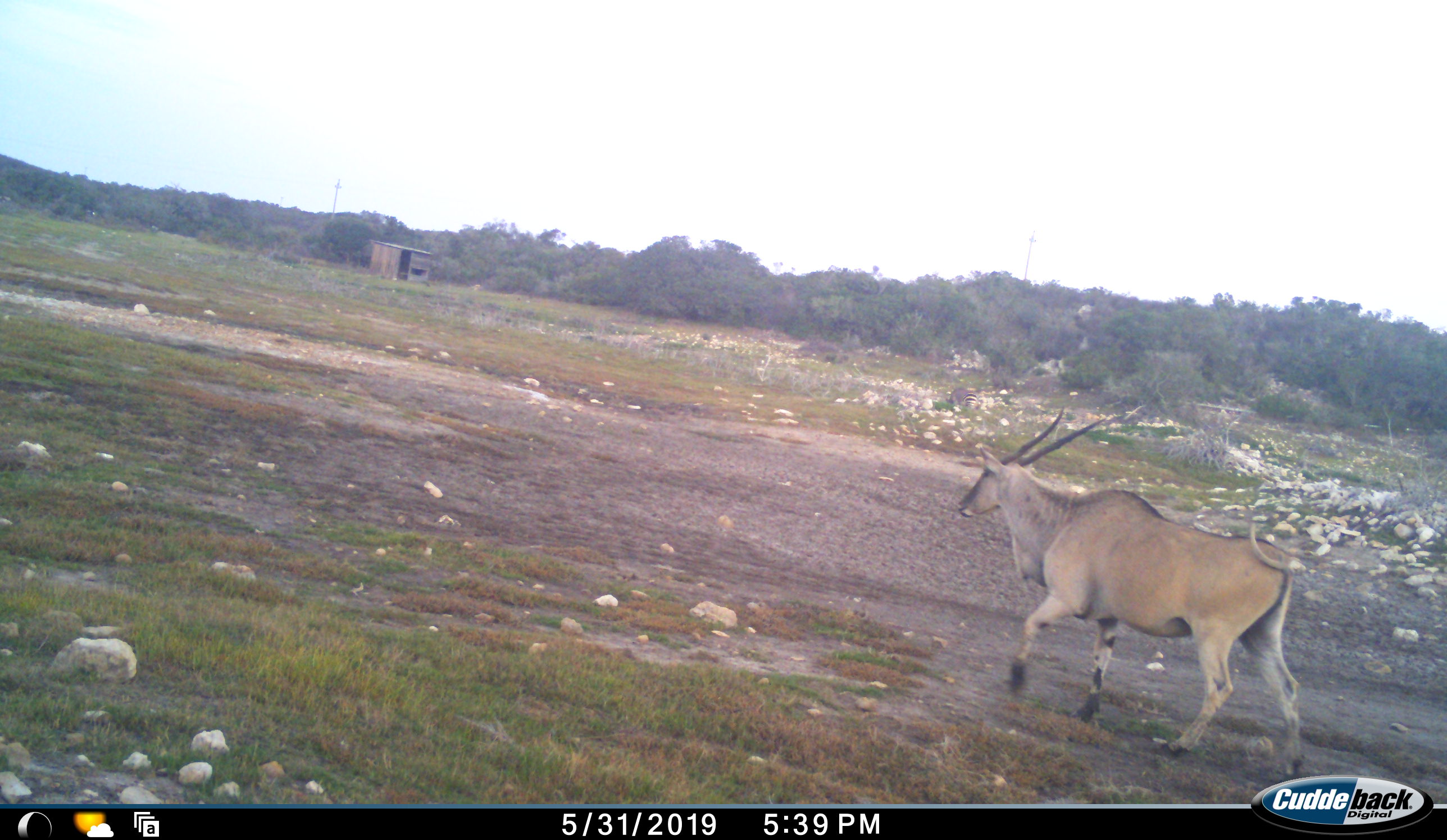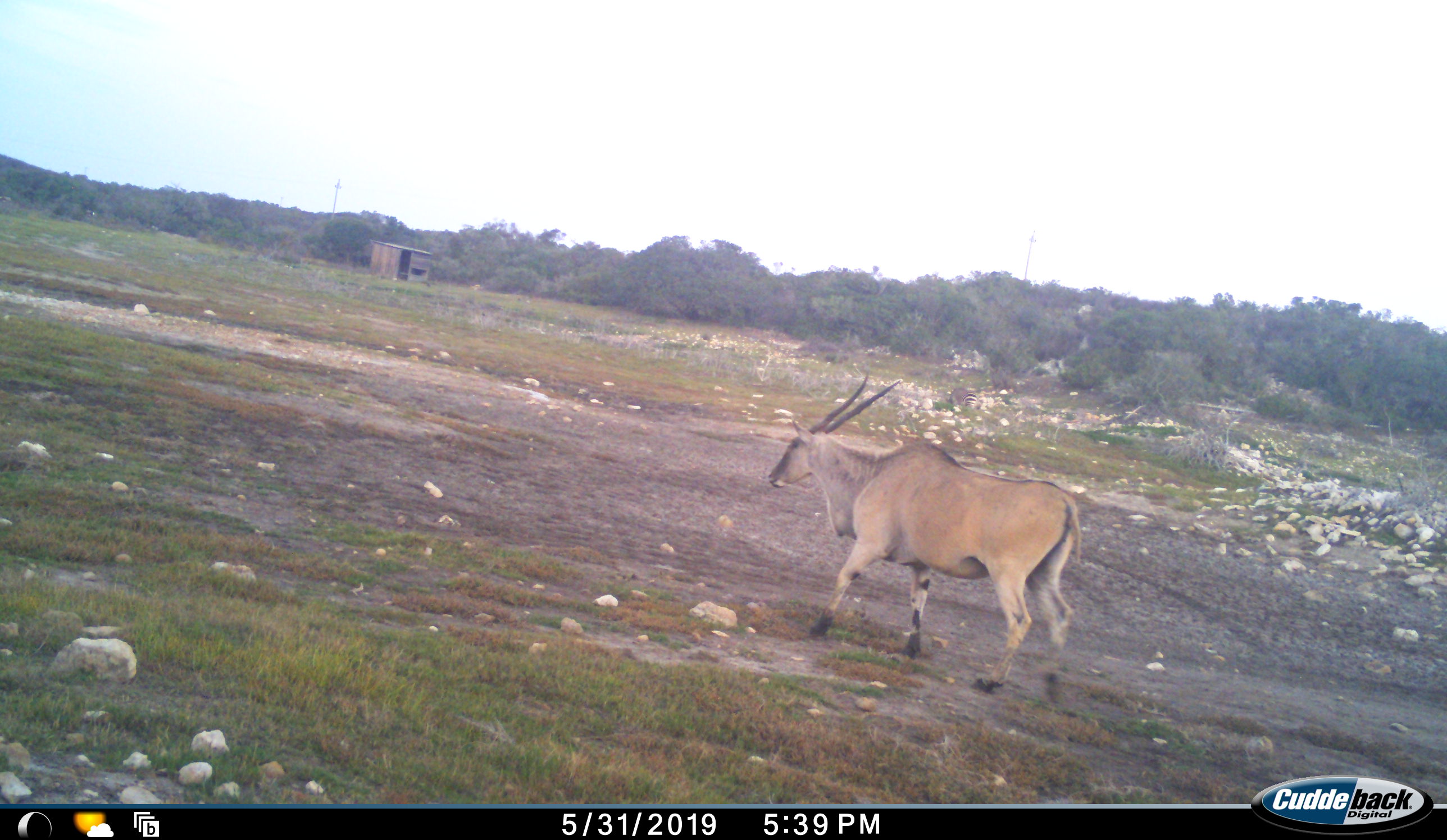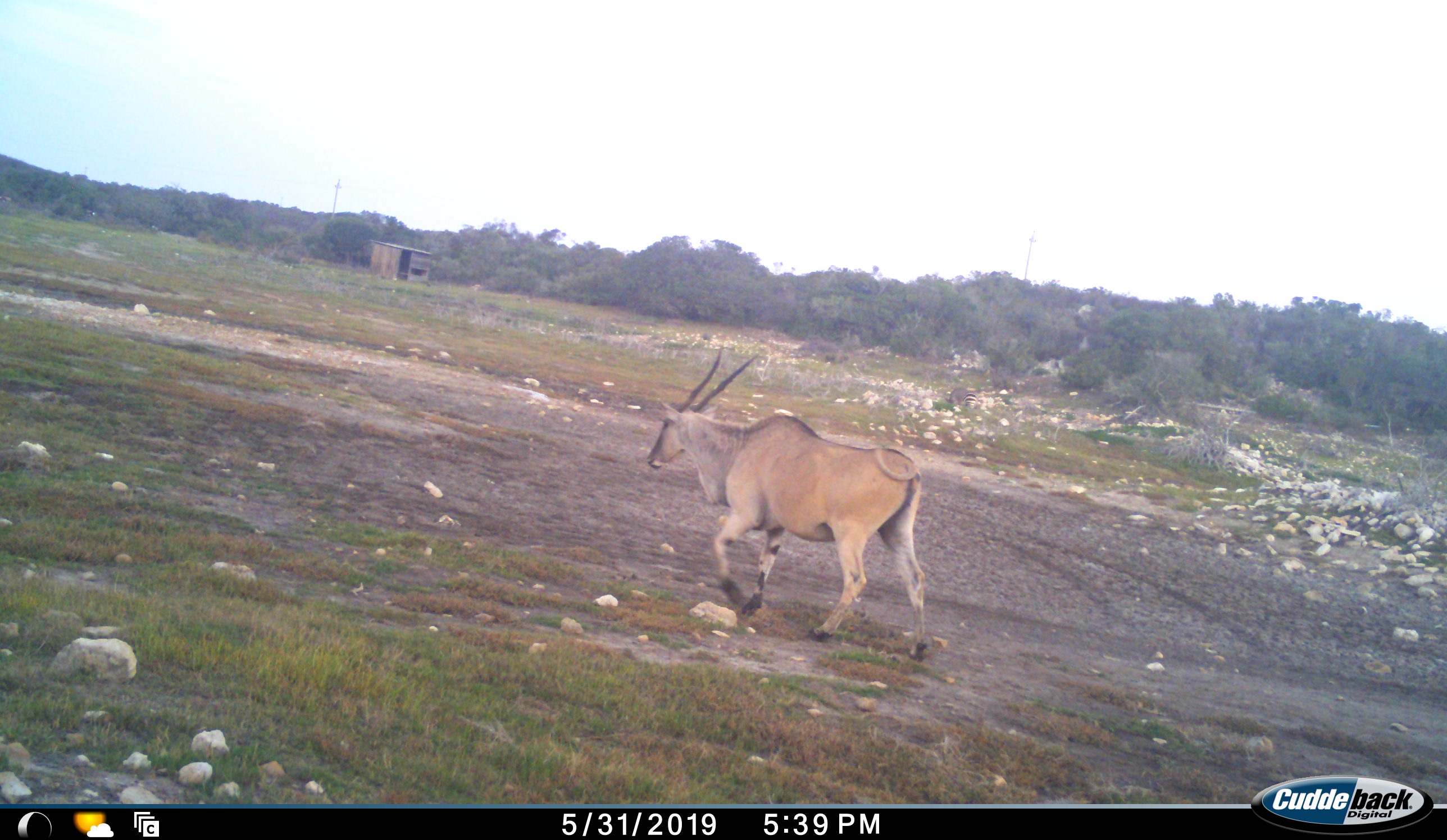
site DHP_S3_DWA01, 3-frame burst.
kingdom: Animalia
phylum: Chordata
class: Mammalia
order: Artiodactyla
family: Bovidae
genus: Tragelaphus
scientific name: Tragelaphus oryx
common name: eland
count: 1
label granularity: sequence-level